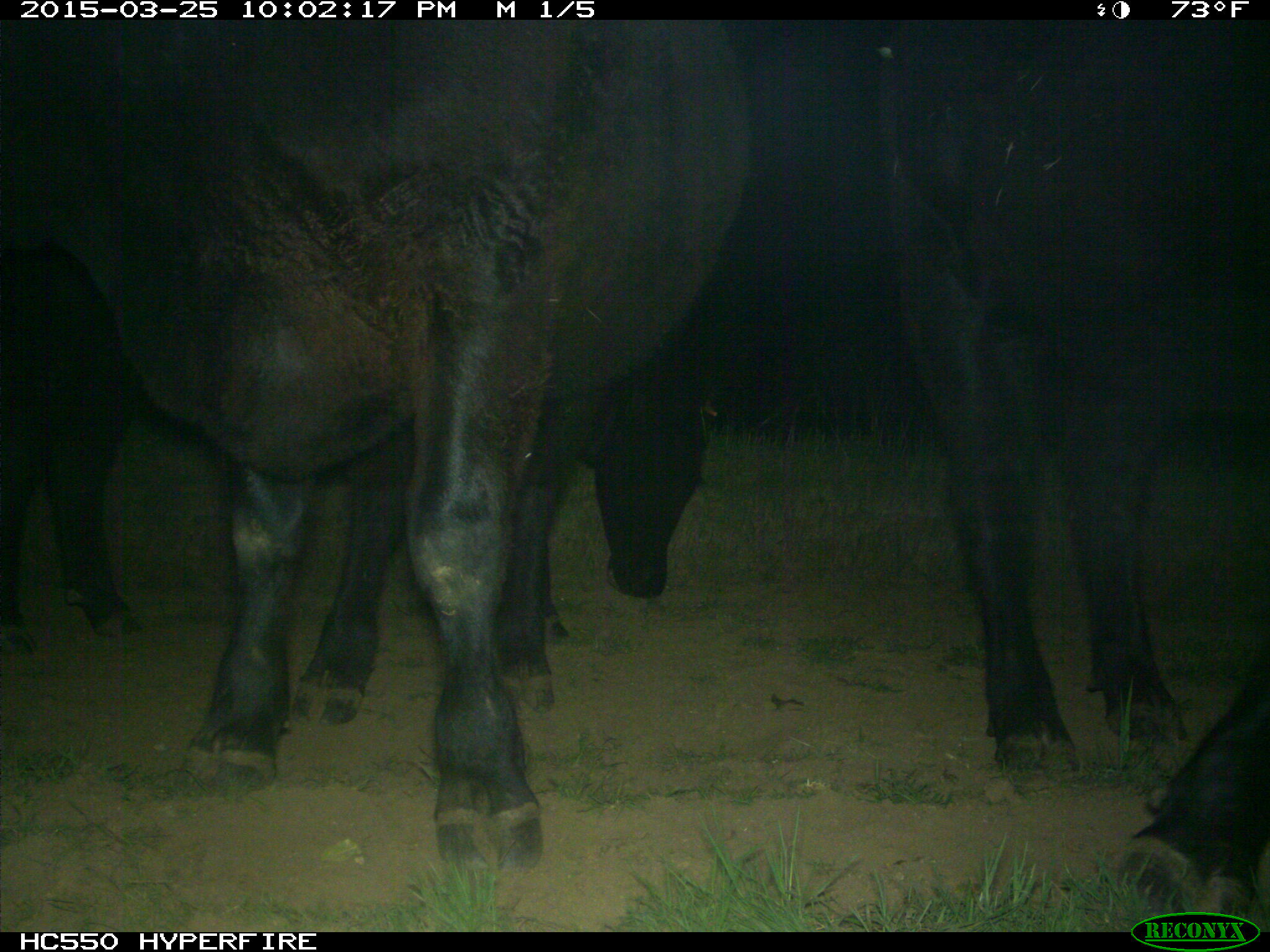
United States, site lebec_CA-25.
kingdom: Animalia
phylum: Chordata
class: Mammalia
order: Artiodactyla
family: Bovidae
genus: Bos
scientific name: Bos taurus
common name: domestic cow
Bos taurus (domestic cow).